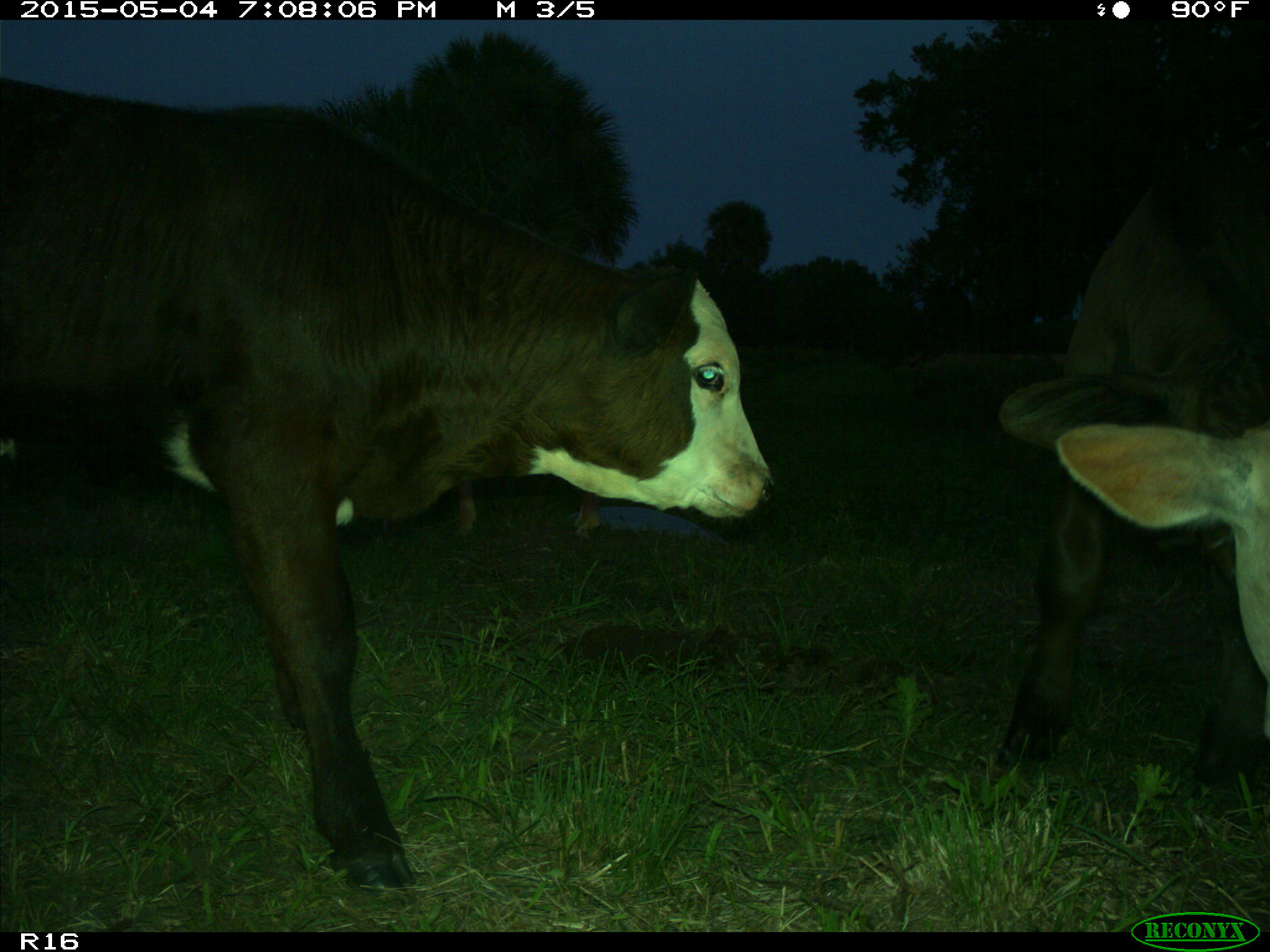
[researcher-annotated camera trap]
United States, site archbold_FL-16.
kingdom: Animalia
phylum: Chordata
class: Mammalia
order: Artiodactyla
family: Bovidae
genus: Bos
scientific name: Bos taurus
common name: domestic cow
Bos taurus (domestic cow).